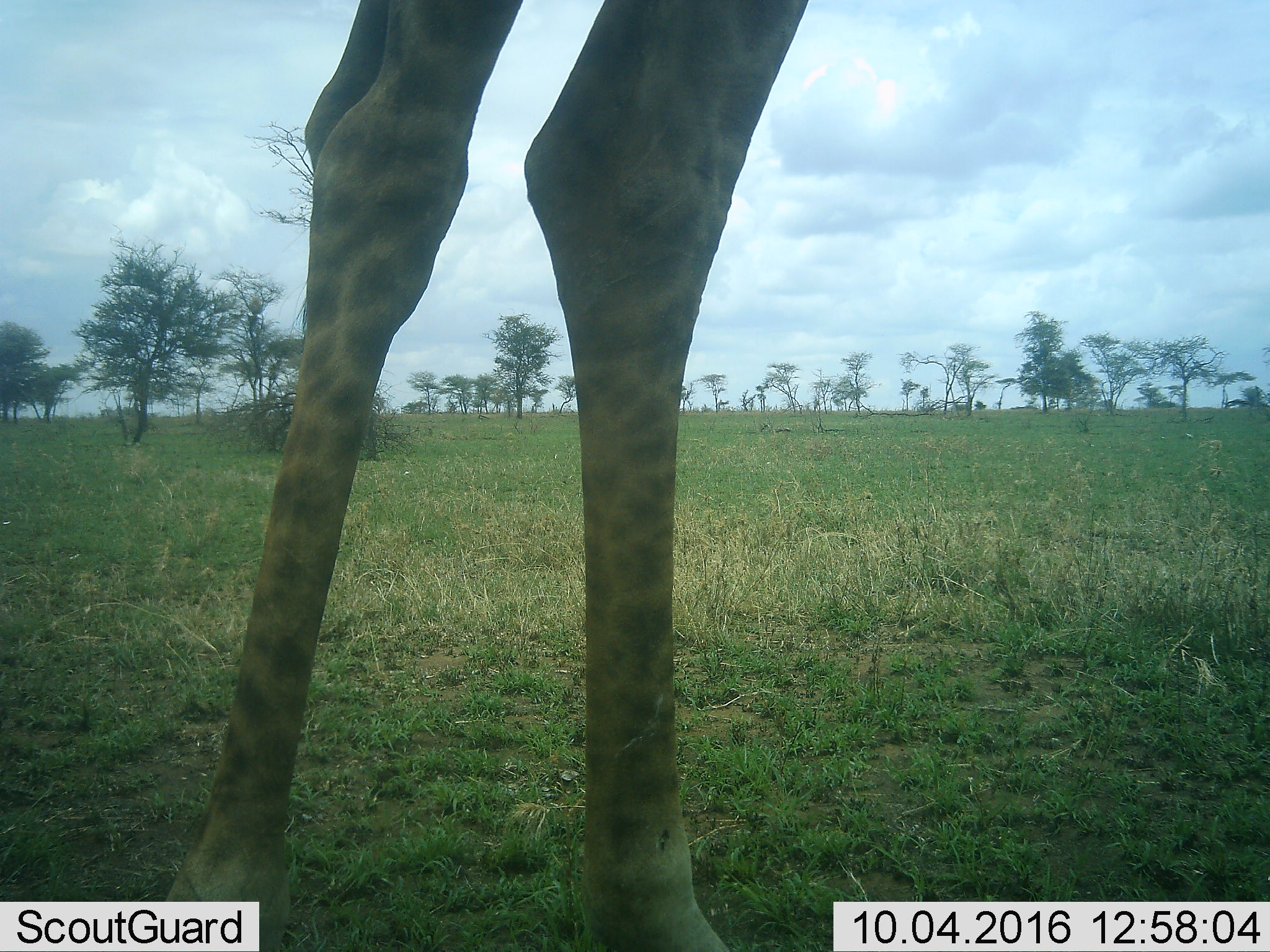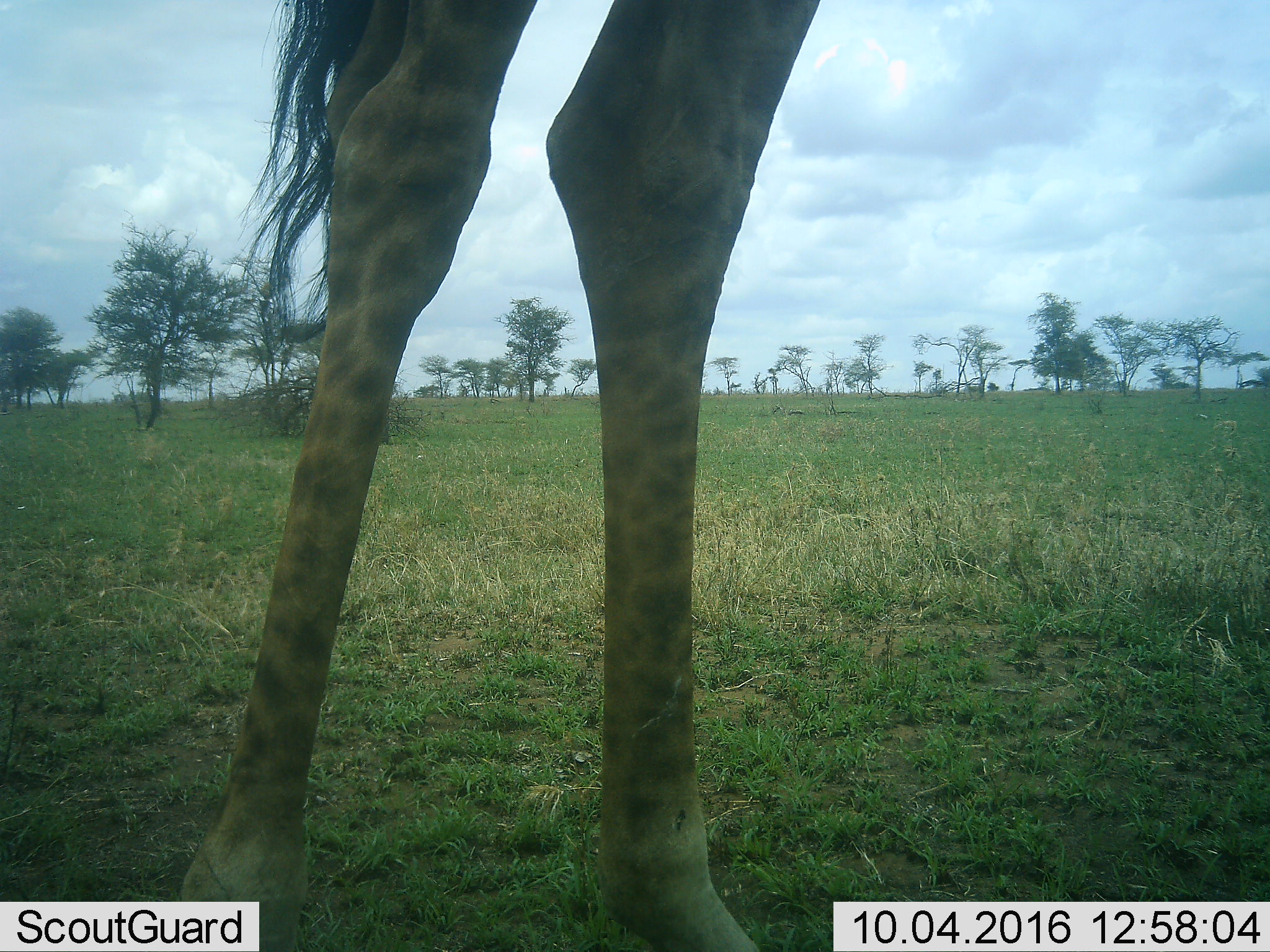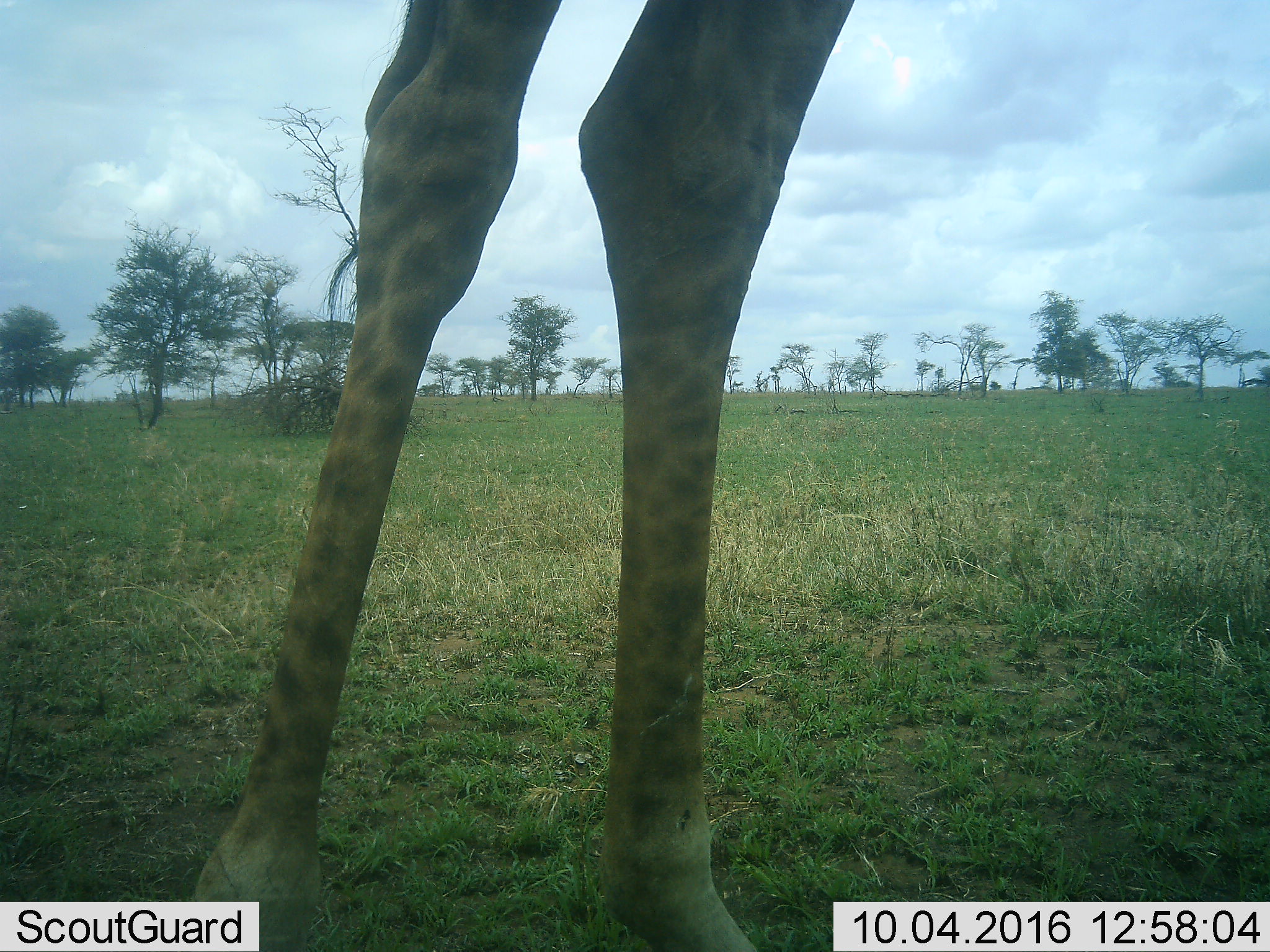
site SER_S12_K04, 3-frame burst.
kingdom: Animalia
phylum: Chordata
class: Mammalia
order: Artiodactyla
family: Giraffidae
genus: Giraffa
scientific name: Giraffa camelopardalis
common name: giraffe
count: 1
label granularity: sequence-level